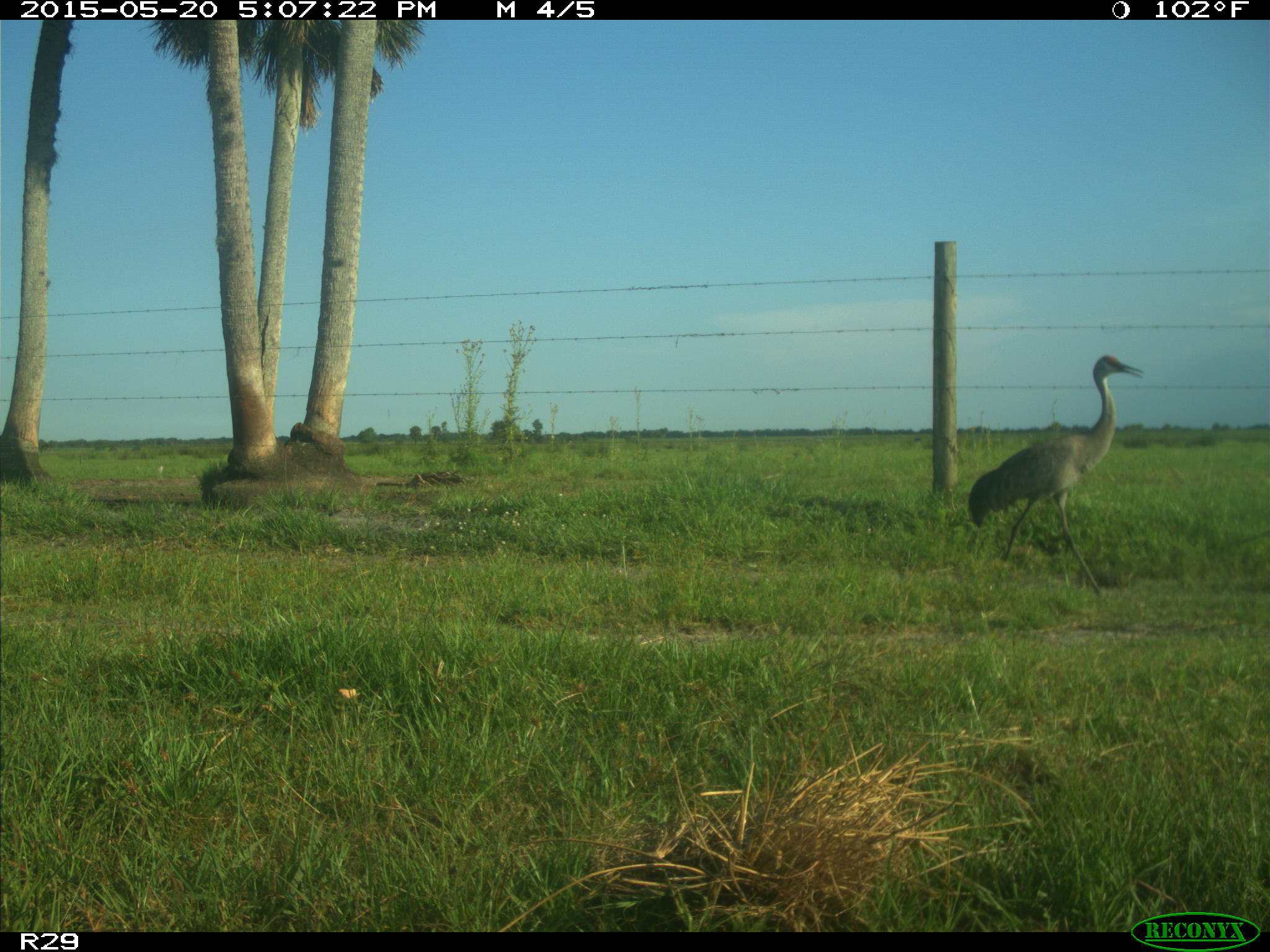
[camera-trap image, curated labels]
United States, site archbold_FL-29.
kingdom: Animalia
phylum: Chordata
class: Aves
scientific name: Aves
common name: birds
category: unidentified bird